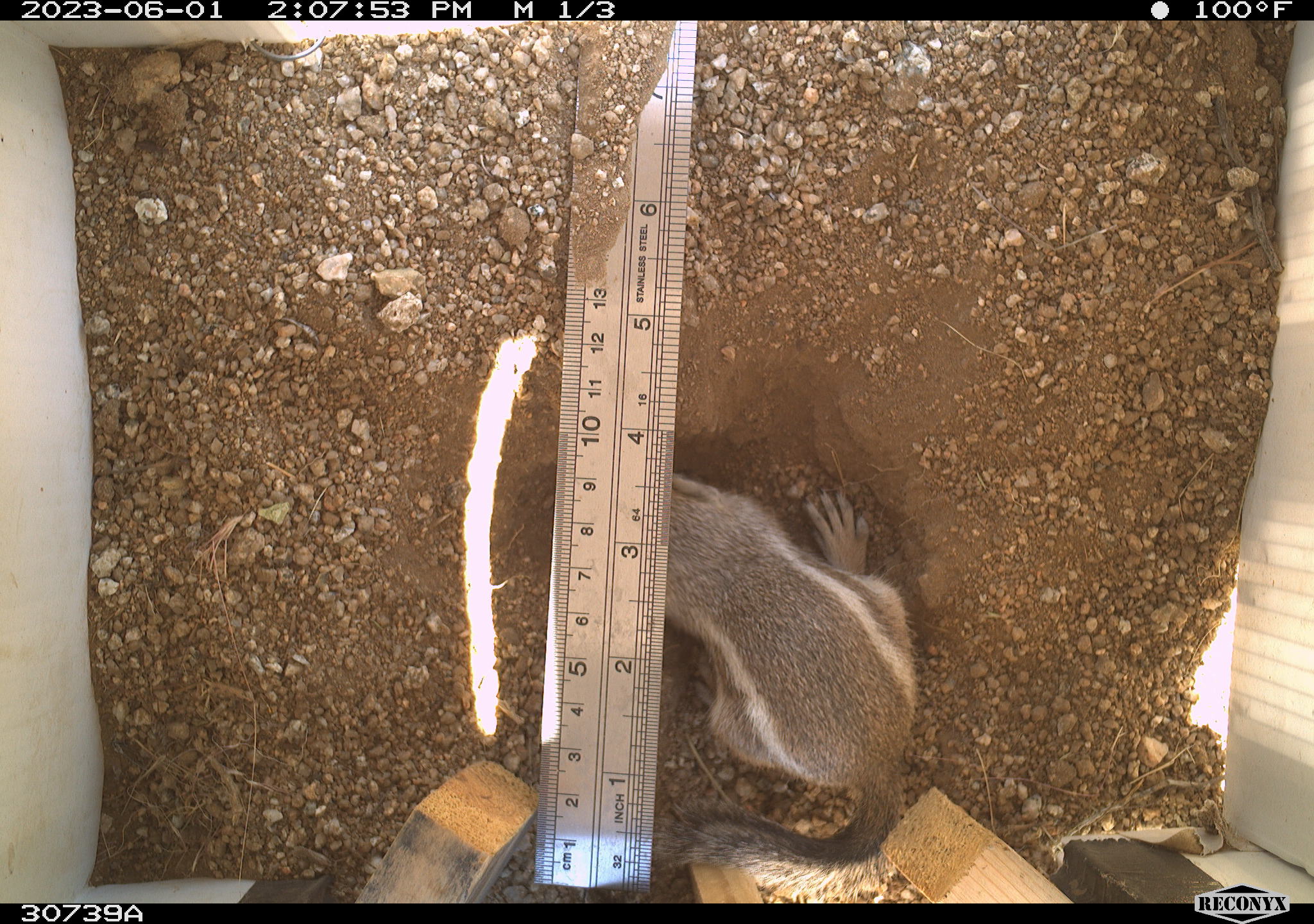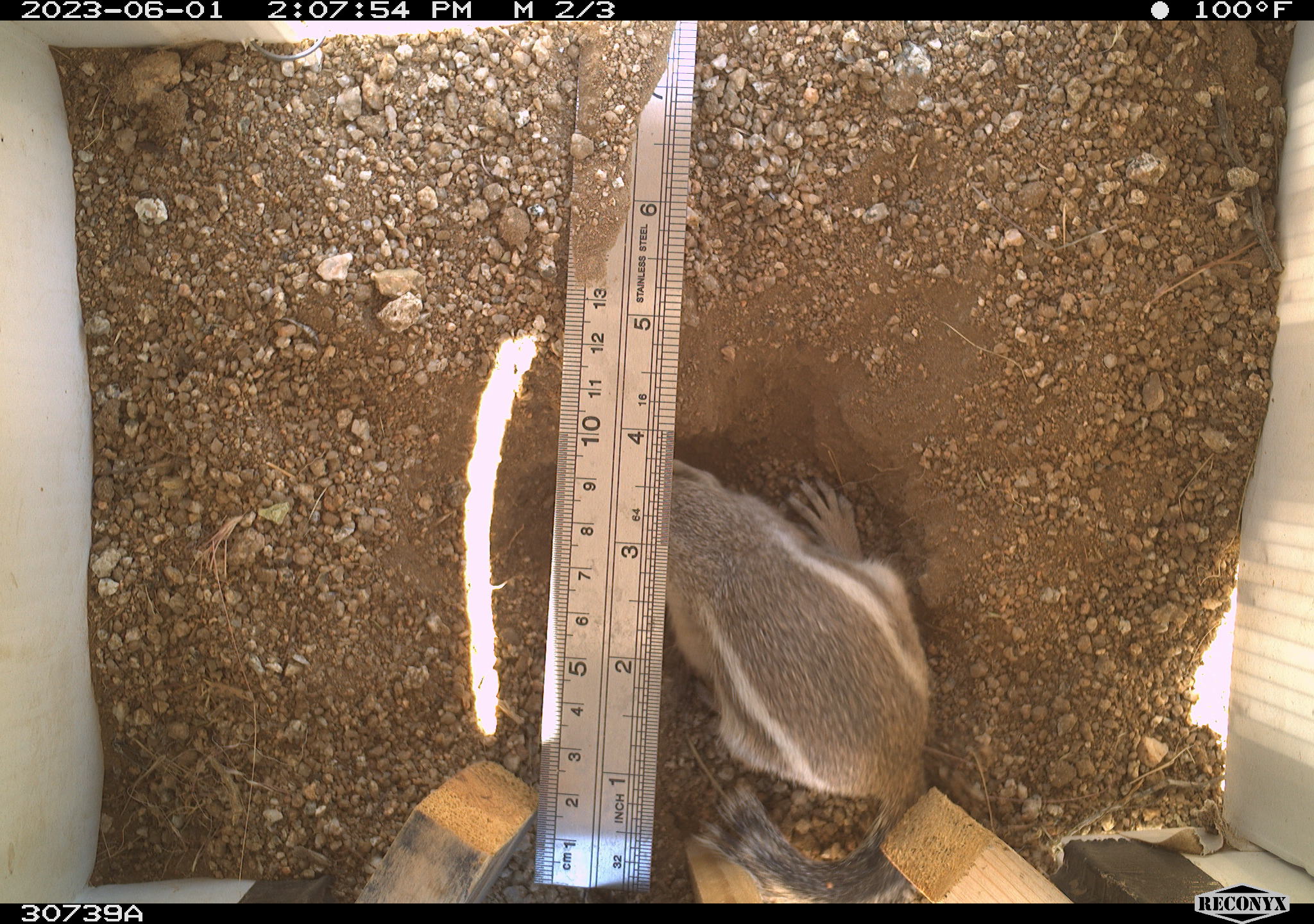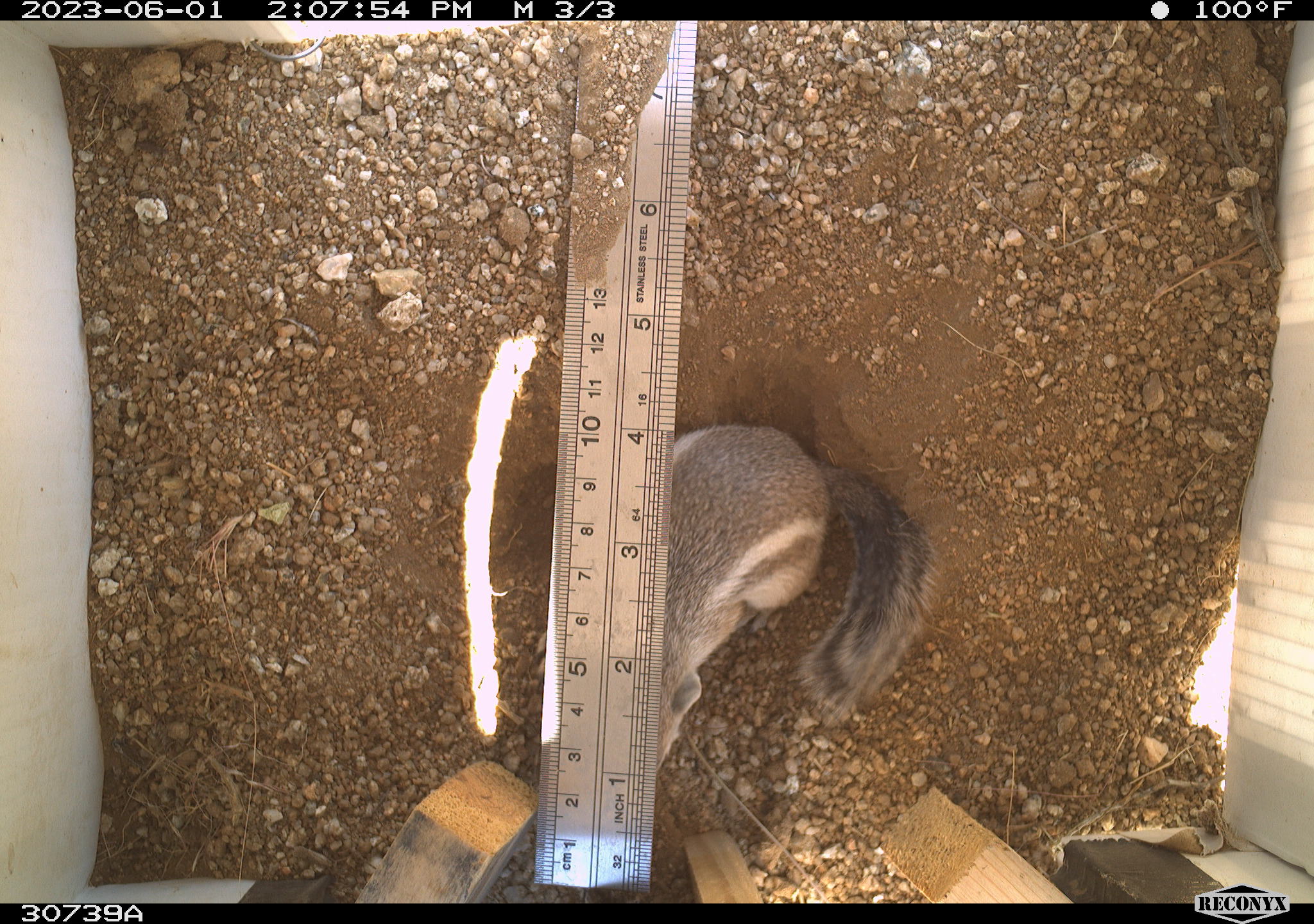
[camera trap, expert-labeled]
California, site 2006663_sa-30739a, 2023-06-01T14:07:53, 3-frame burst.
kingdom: Animalia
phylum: Chordata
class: Mammalia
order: Rodentia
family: Sciuridae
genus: Ammospermophilus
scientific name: Ammospermophilus leucurus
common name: white-tailed antelope squirrel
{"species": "white-tailed antelope squirrel (Ammospermophilus leucurus)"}